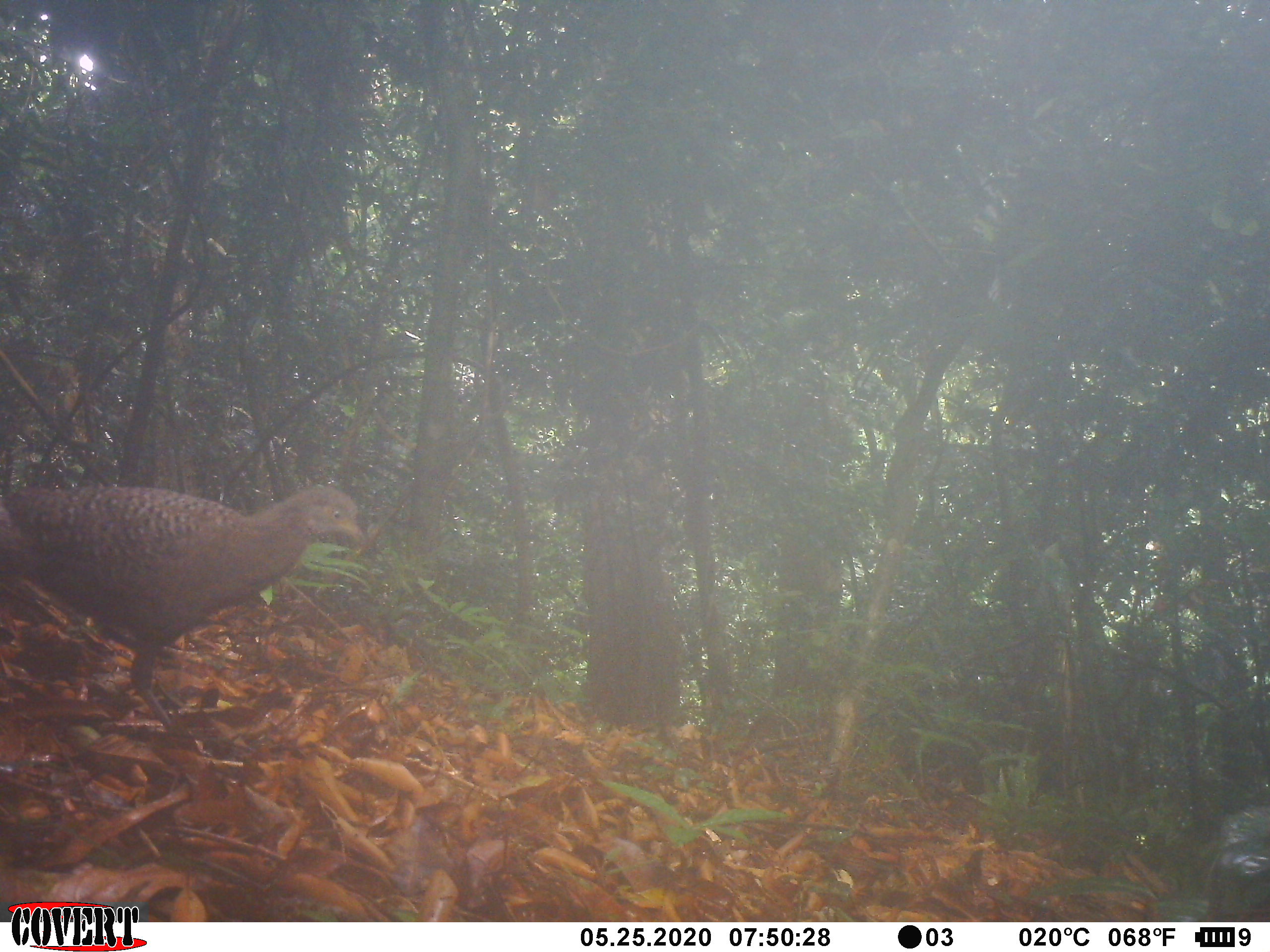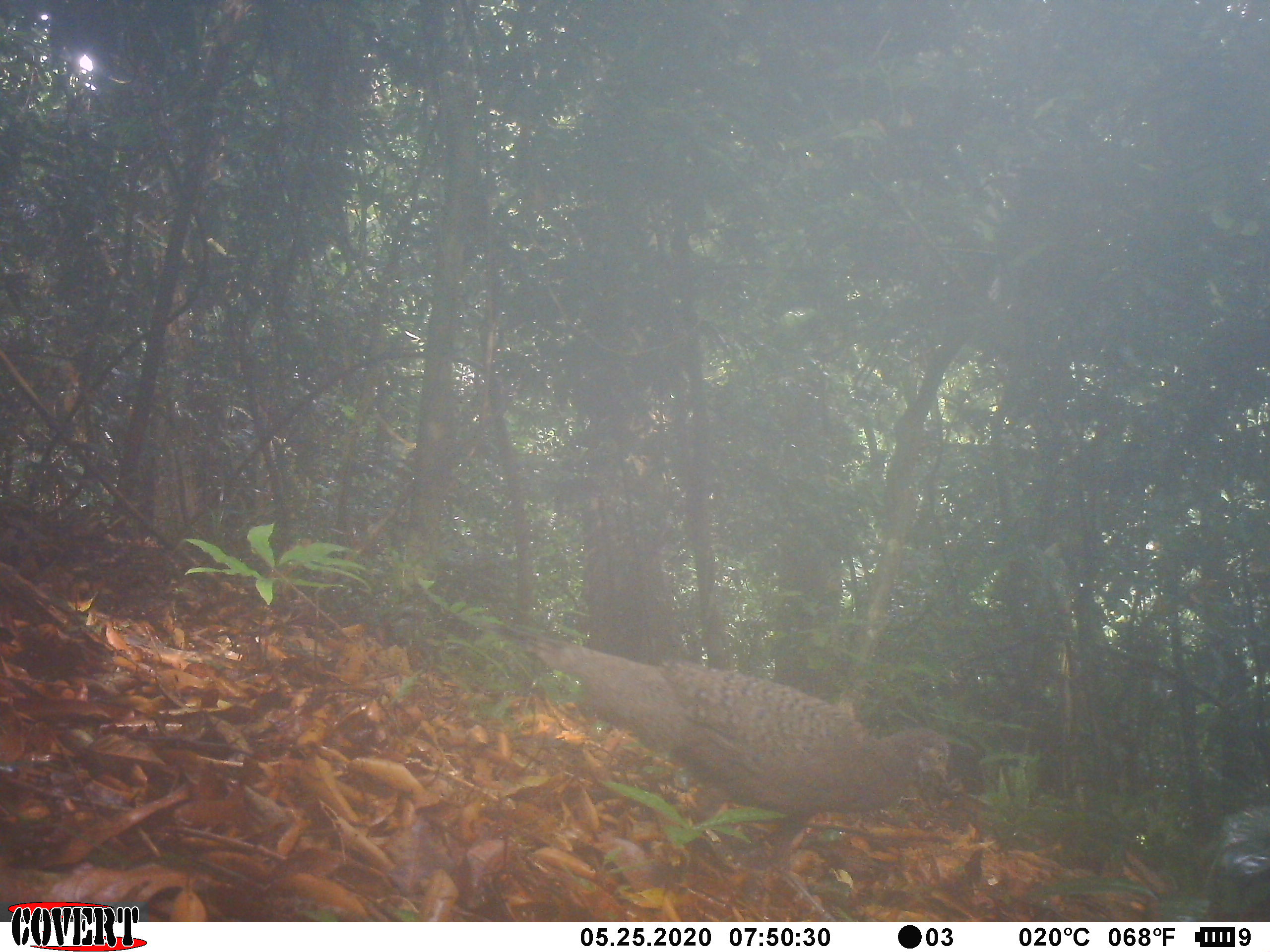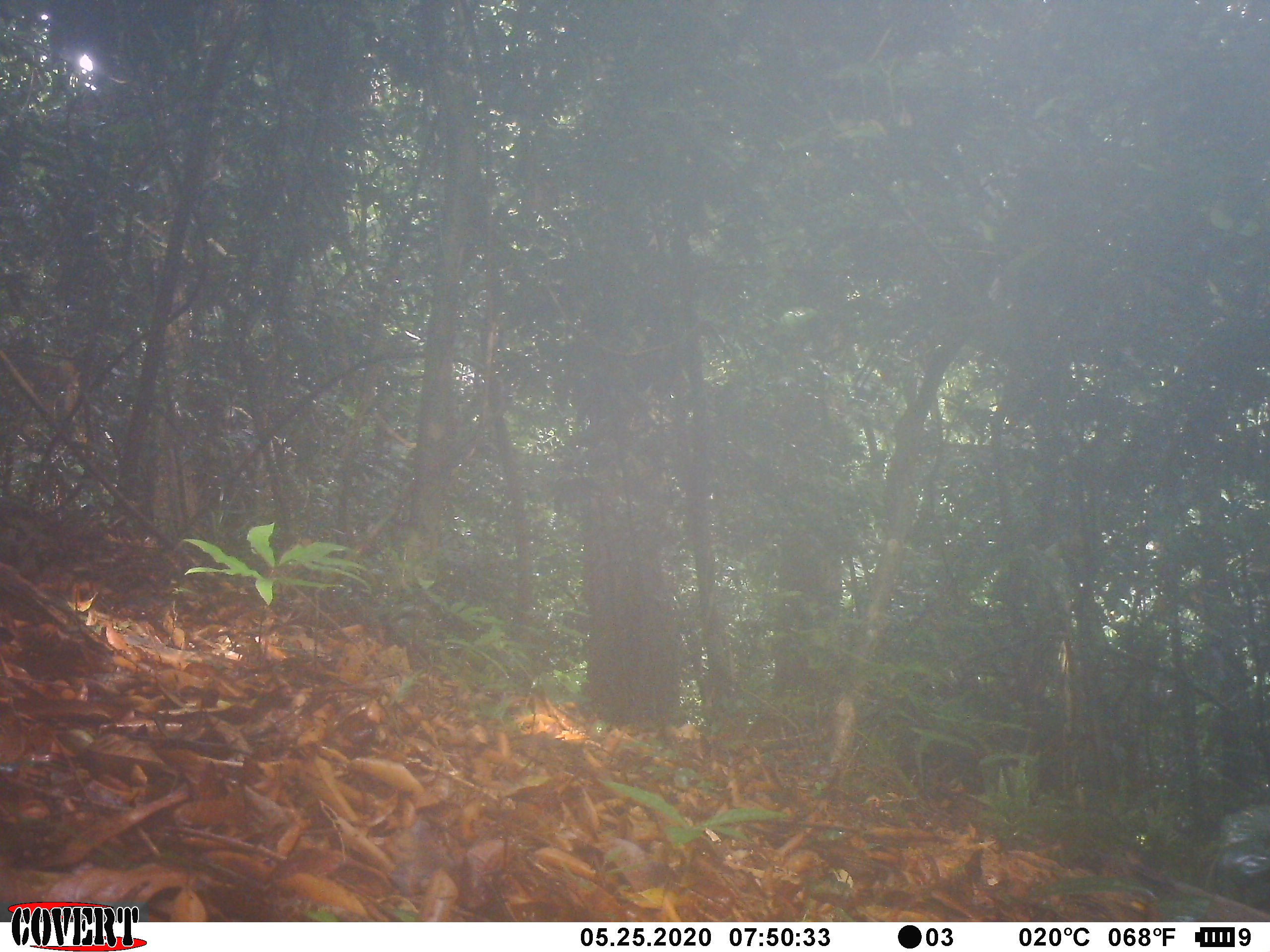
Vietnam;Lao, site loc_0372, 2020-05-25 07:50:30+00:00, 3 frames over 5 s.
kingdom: Animalia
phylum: Chordata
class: Aves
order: Galliformes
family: Phasianidae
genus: Polyplectron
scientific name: Polyplectron bicalcaratum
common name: gray peacock-pheasant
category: grey peacock pheasant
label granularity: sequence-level